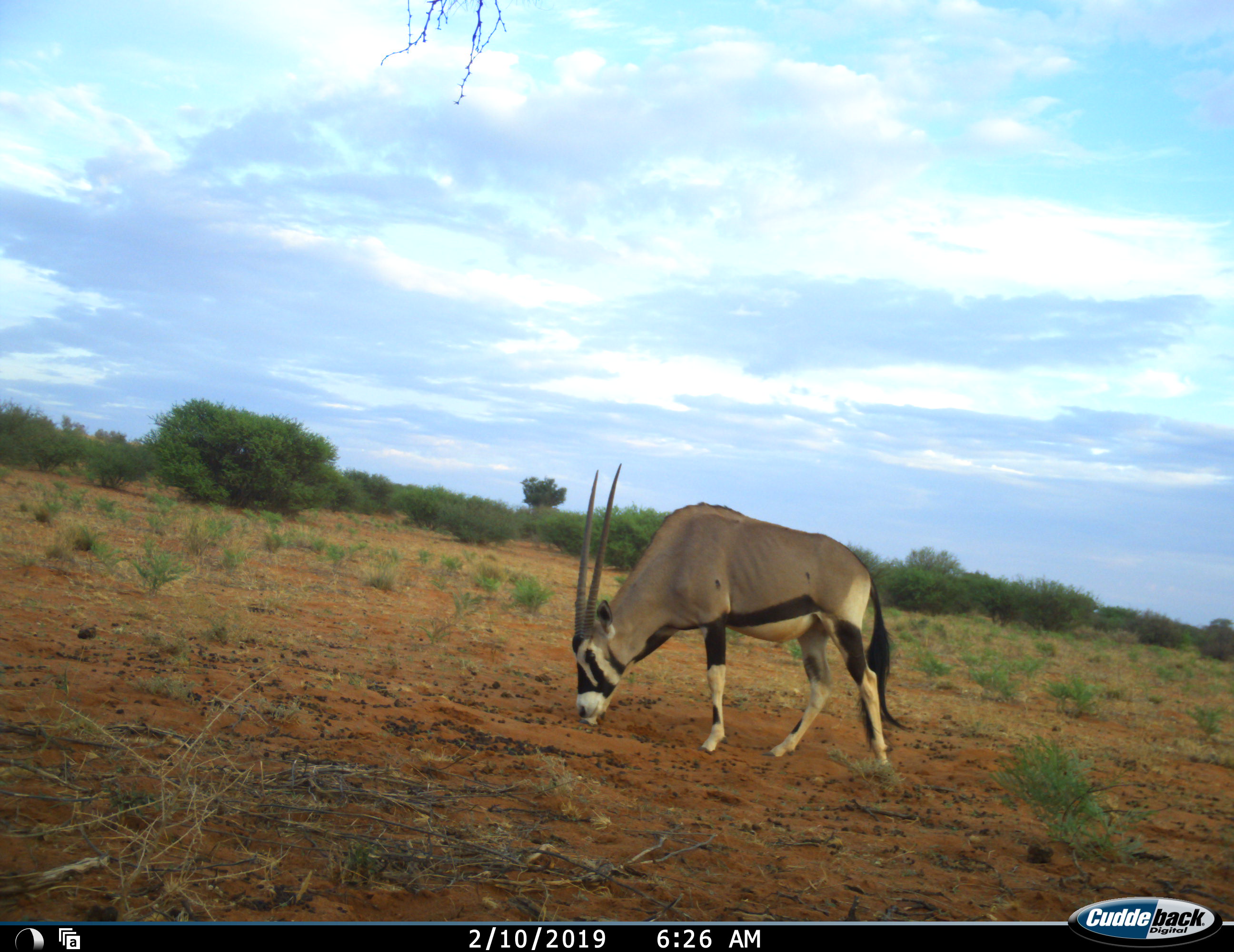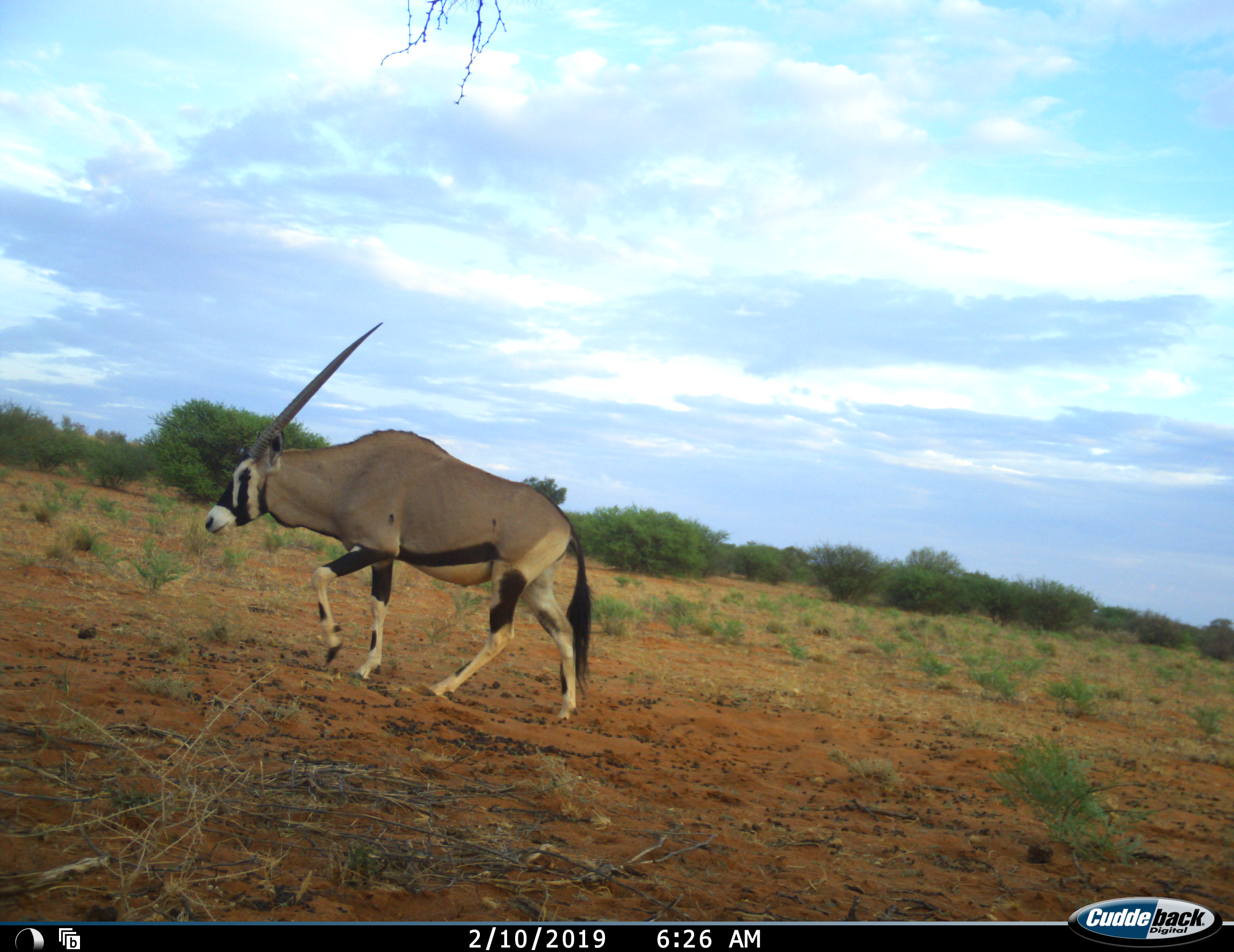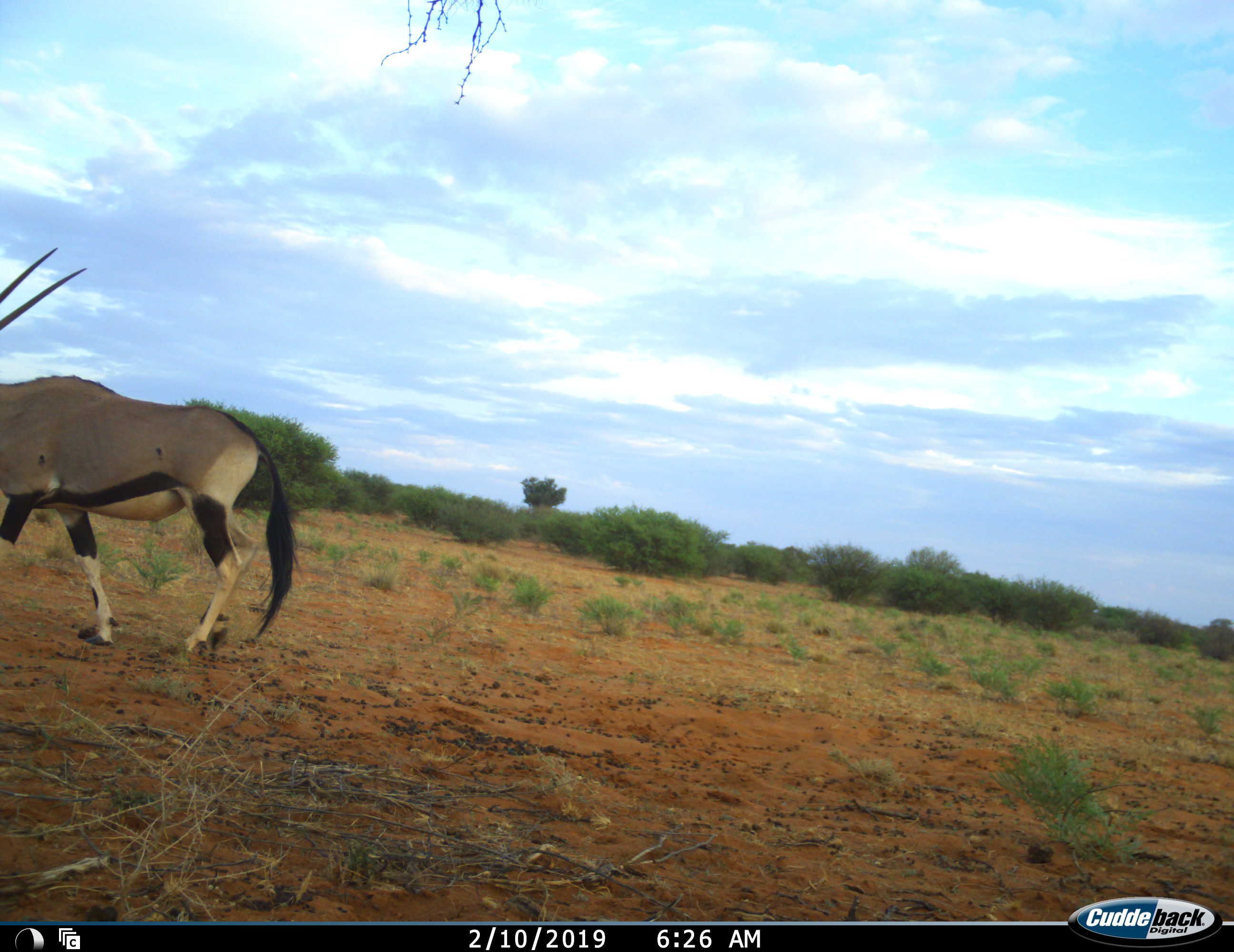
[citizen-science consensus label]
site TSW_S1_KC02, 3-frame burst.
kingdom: Animalia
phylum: Chordata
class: Mammalia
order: Artiodactyla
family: Bovidae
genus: Oryx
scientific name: Oryx gazella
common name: gemsbok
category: oryx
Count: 1.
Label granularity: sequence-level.